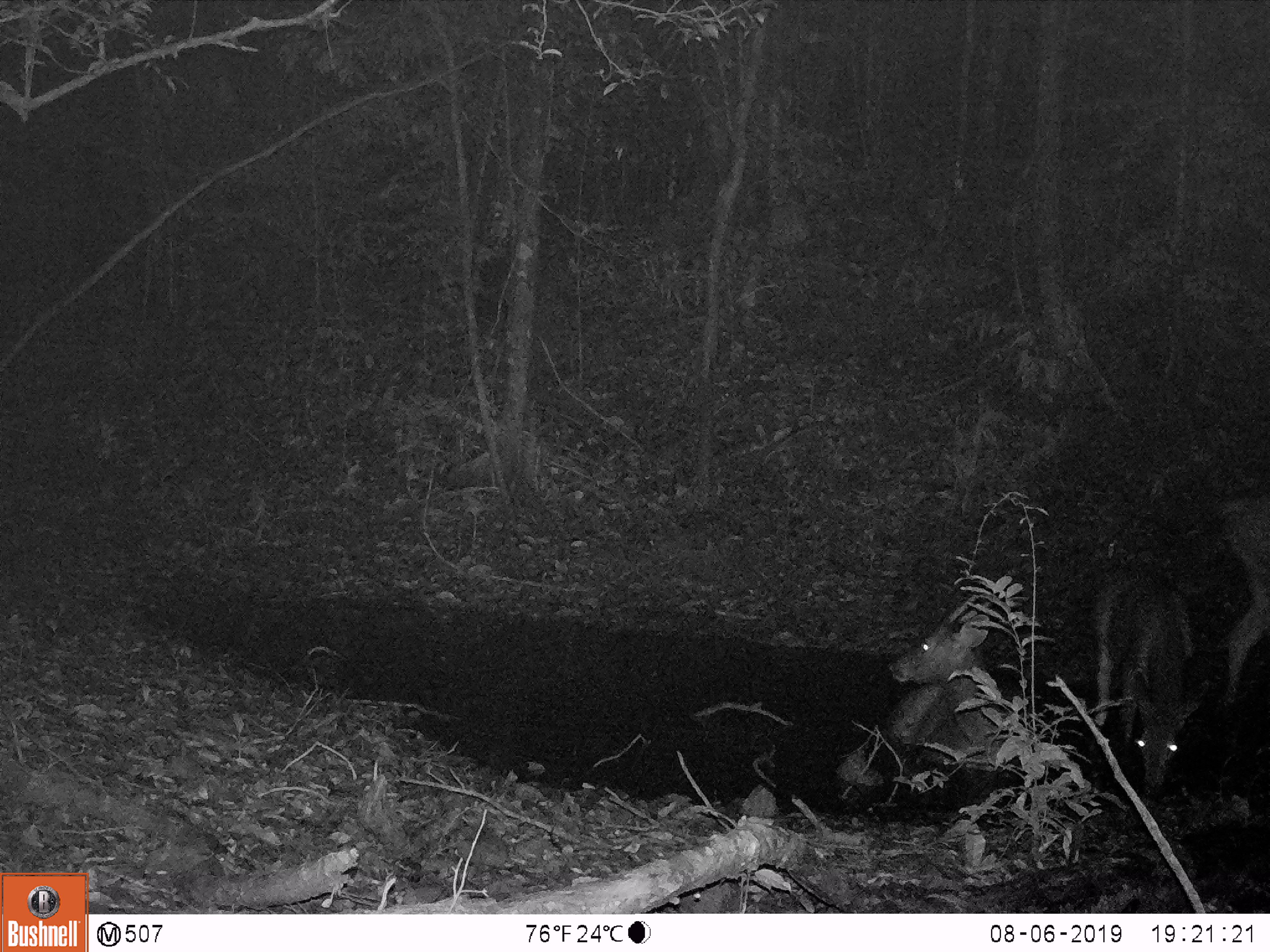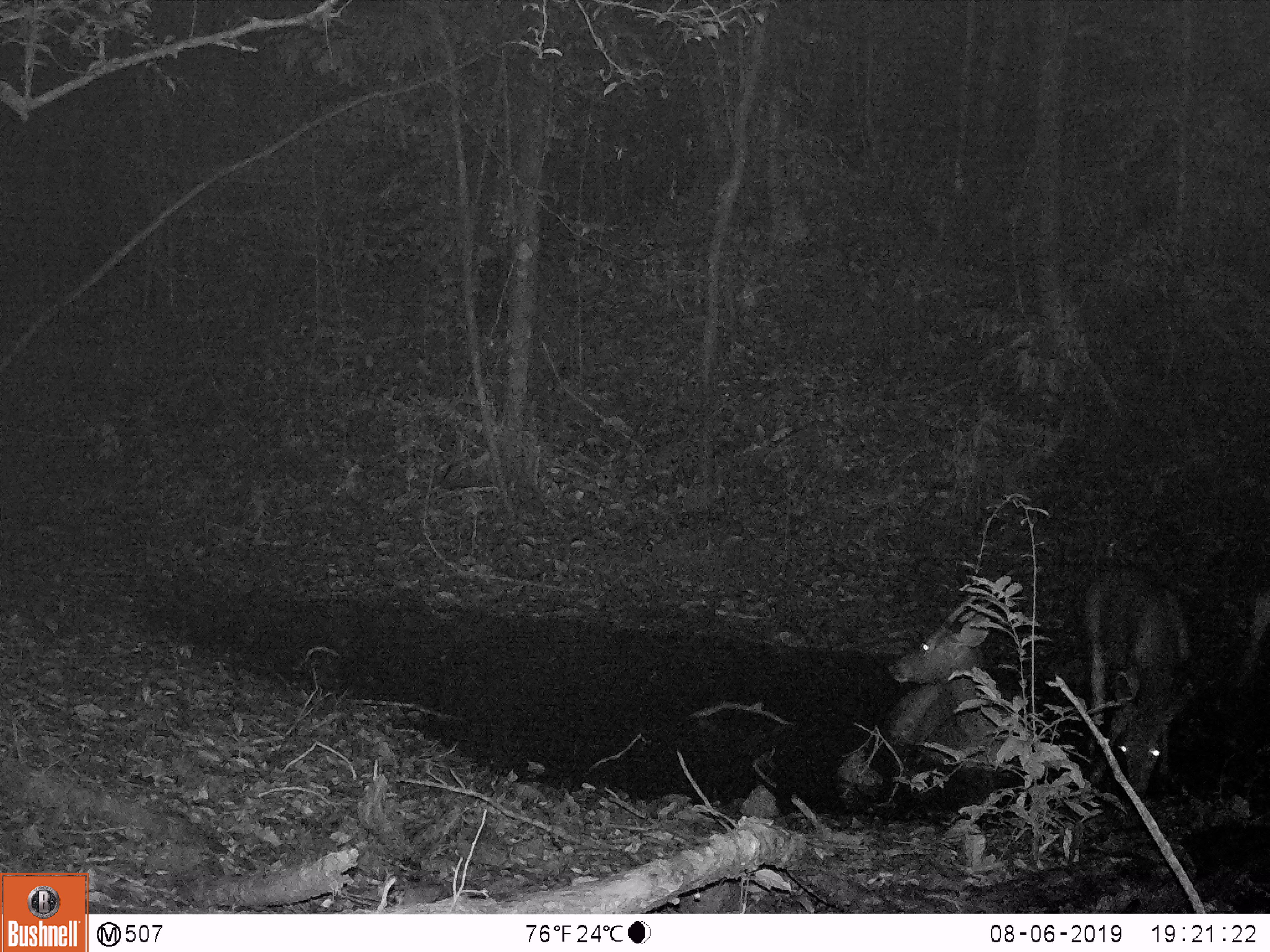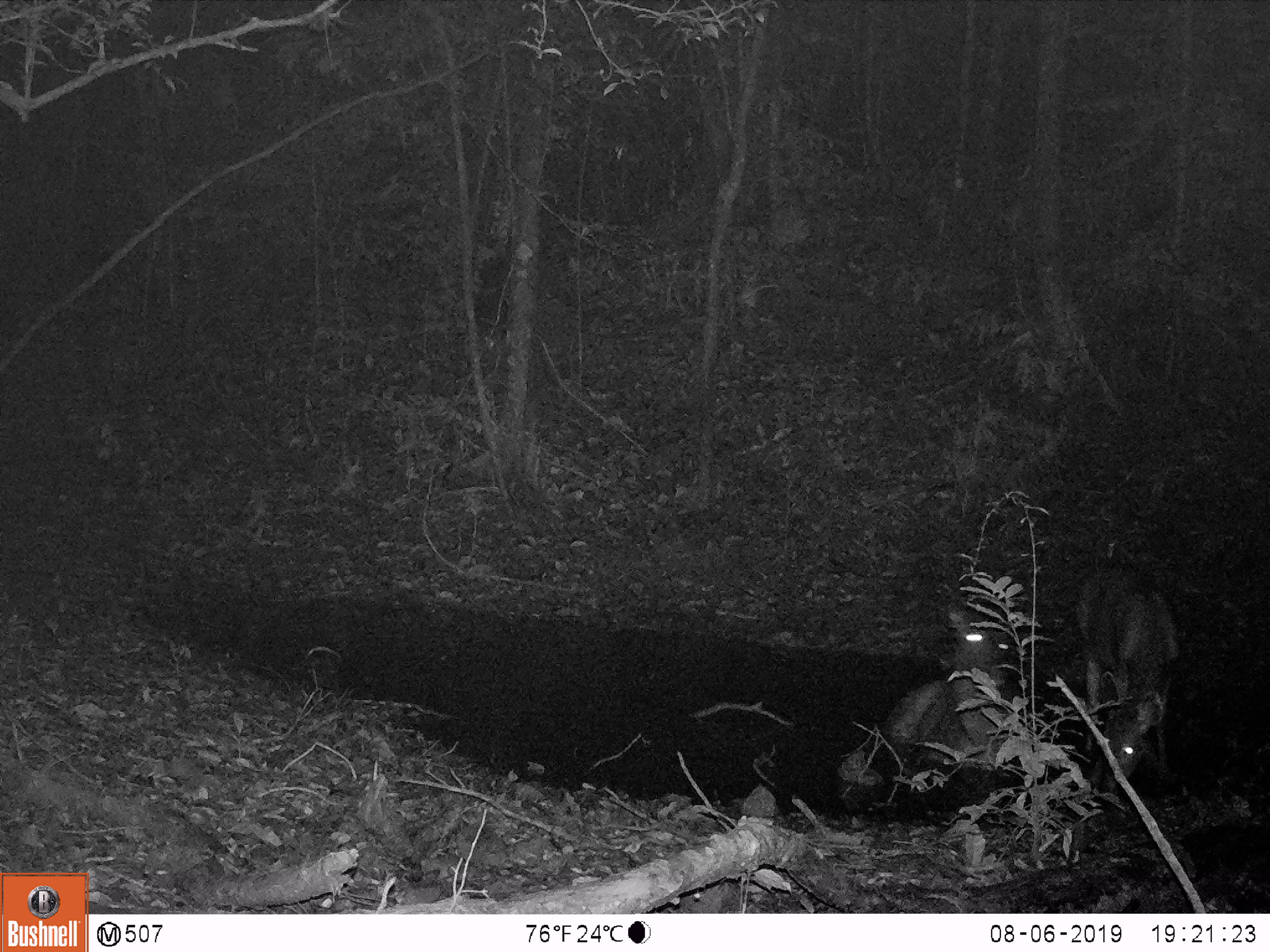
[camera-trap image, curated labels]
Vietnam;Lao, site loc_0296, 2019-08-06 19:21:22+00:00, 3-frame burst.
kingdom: Animalia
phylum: Chordata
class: Mammalia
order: Artiodactyla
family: Cervidae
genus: Rusa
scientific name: Rusa unicolor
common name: sambar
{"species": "sambar (Rusa unicolor)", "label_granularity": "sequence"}